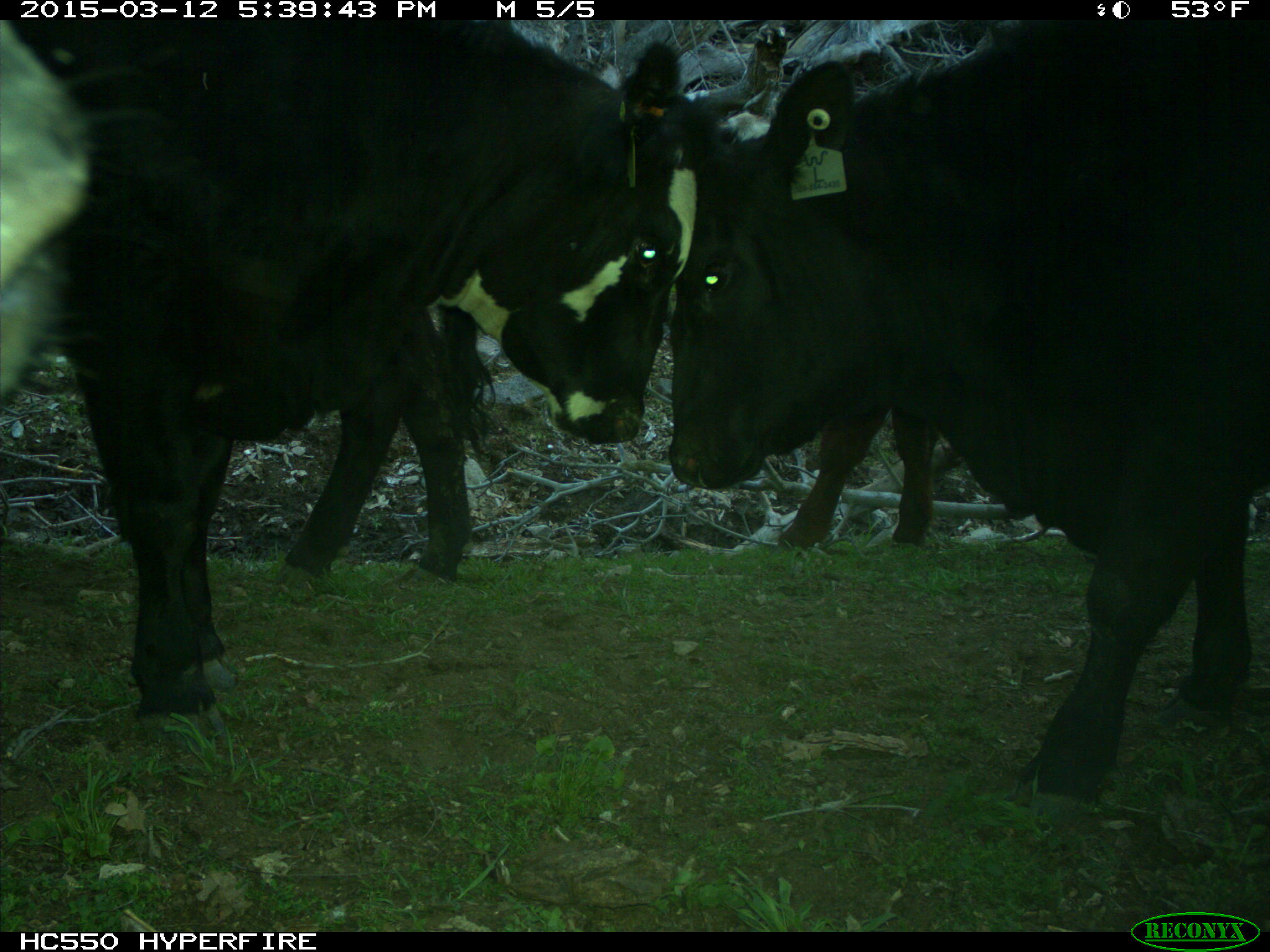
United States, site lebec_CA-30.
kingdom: Animalia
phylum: Chordata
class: Mammalia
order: Artiodactyla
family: Bovidae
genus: Bos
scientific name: Bos taurus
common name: domestic cow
Bos taurus (domestic cow).